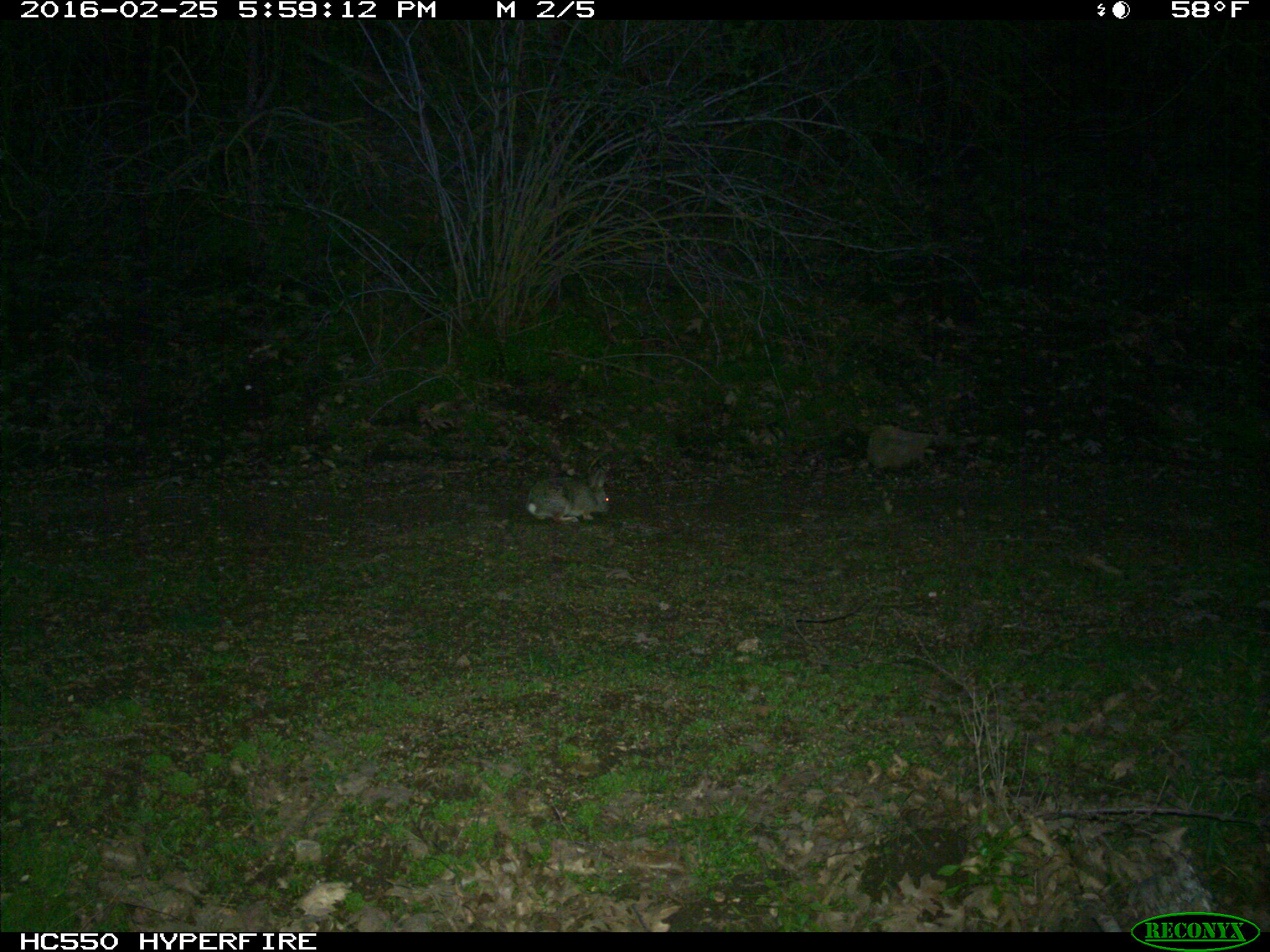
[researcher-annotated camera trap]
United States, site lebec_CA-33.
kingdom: Animalia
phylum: Chordata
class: Mammalia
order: Lagomorpha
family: Leporidae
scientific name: Leporidae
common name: rabbits and hares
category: unidentified rabbit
Unidentified rabbit (rabbits and hares) (Leporidae).